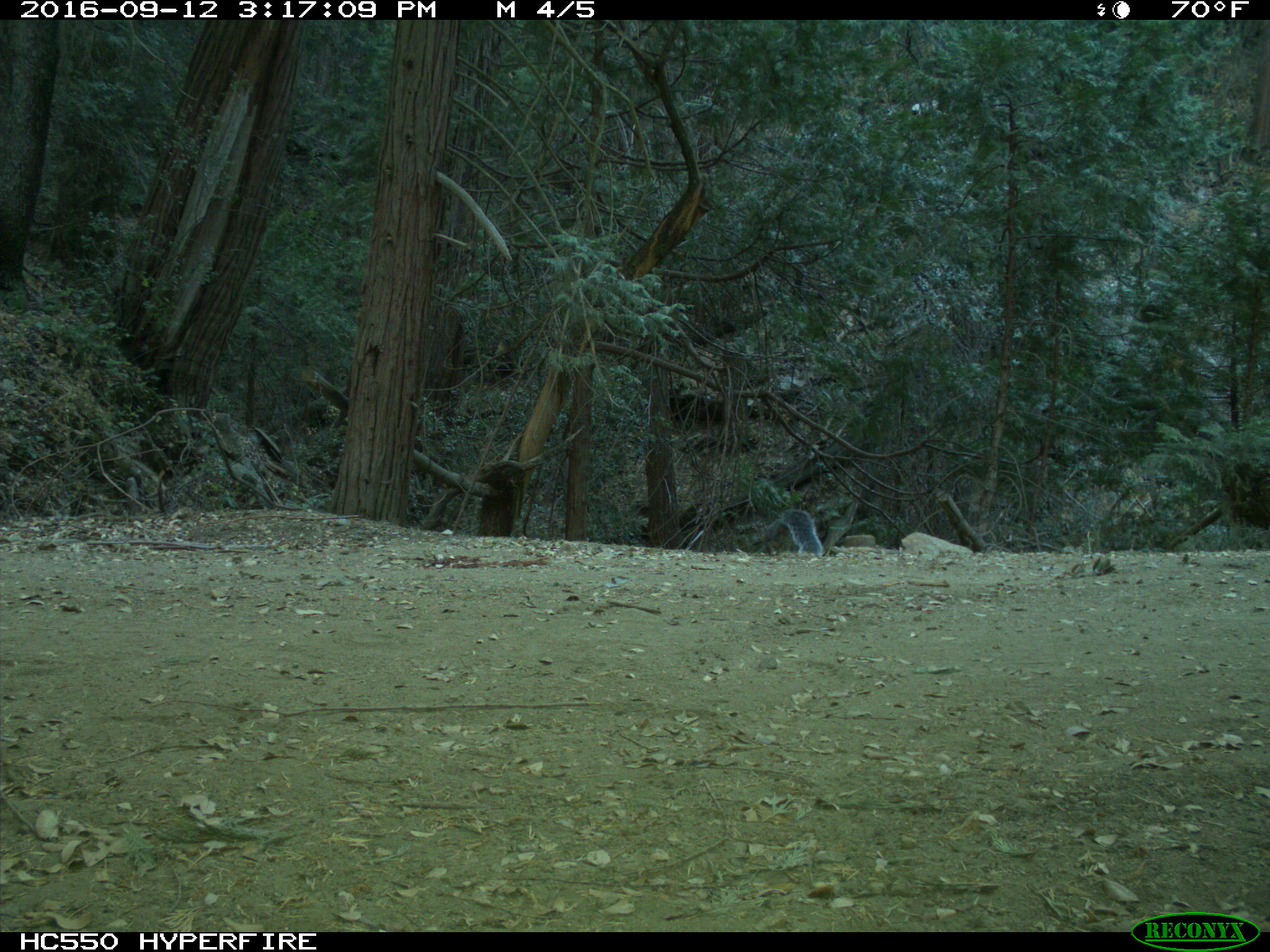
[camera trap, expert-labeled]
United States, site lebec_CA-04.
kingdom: Animalia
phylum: Chordata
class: Mammalia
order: Rodentia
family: Sciuridae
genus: Sciurus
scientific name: Sciurus carolinensis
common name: eastern gray squirrel